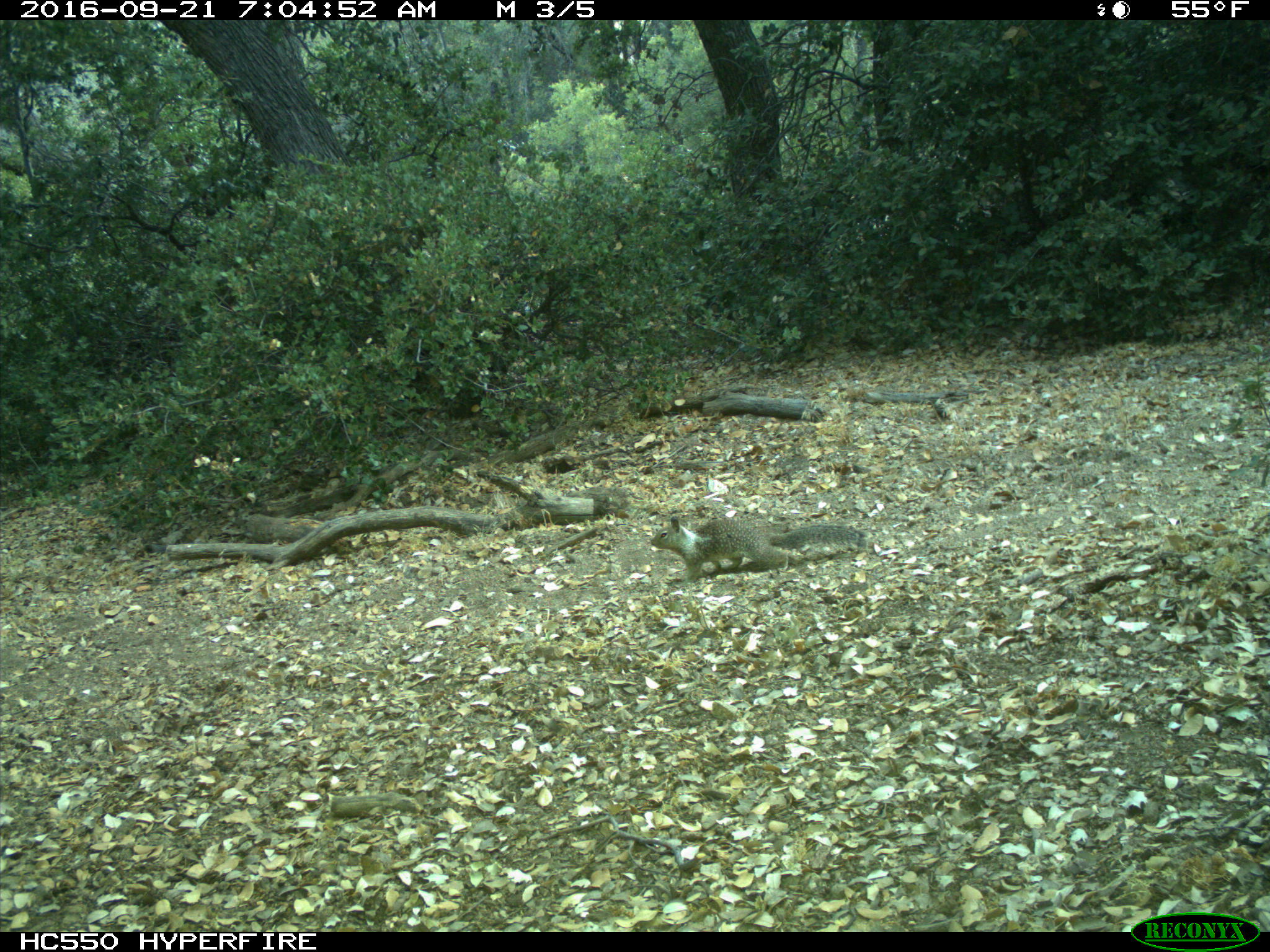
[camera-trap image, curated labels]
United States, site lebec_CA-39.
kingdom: Animalia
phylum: Chordata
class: Mammalia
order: Rodentia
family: Sciuridae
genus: Otospermophilus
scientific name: Otospermophilus beecheyi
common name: california ground squirrel